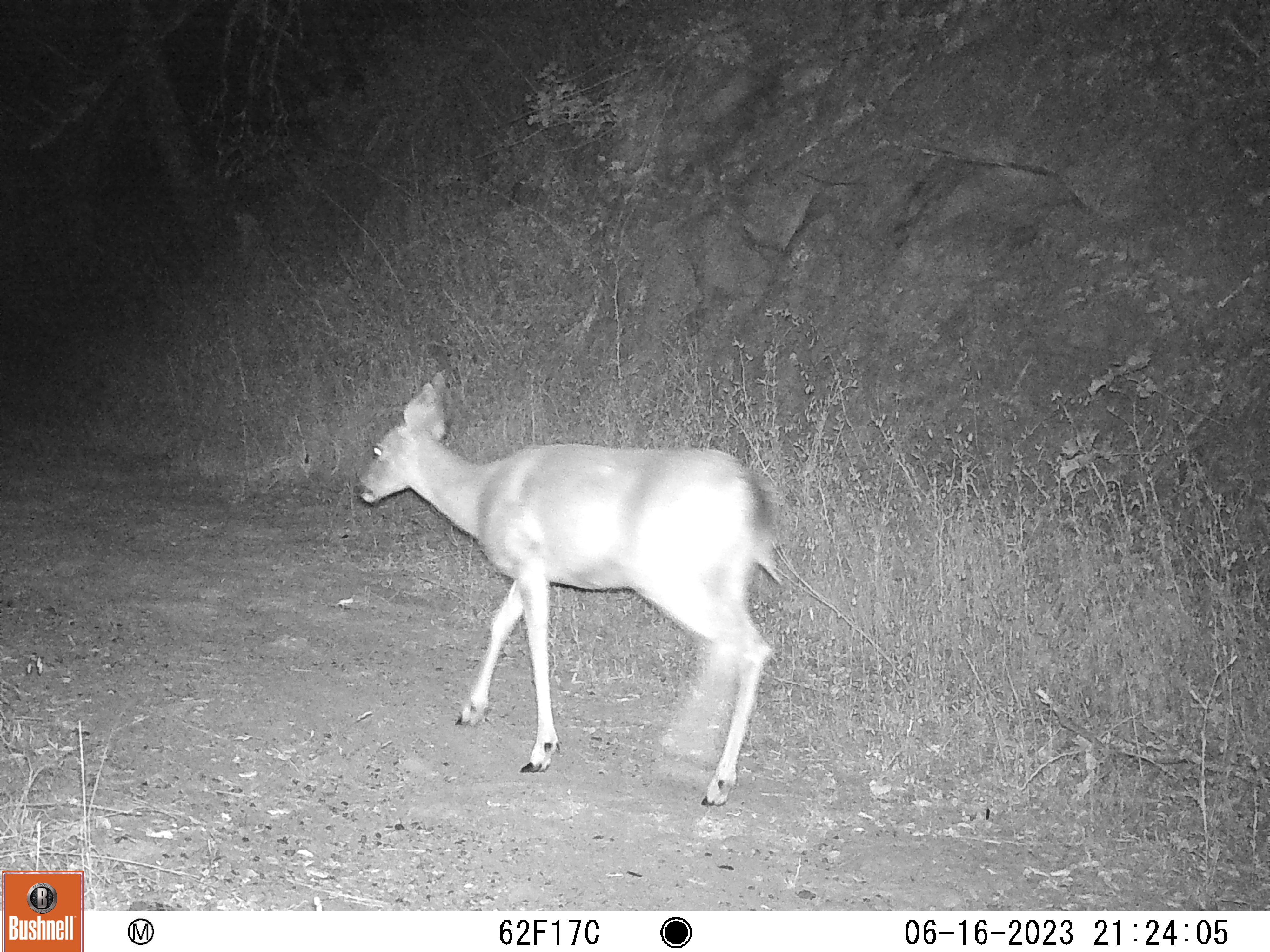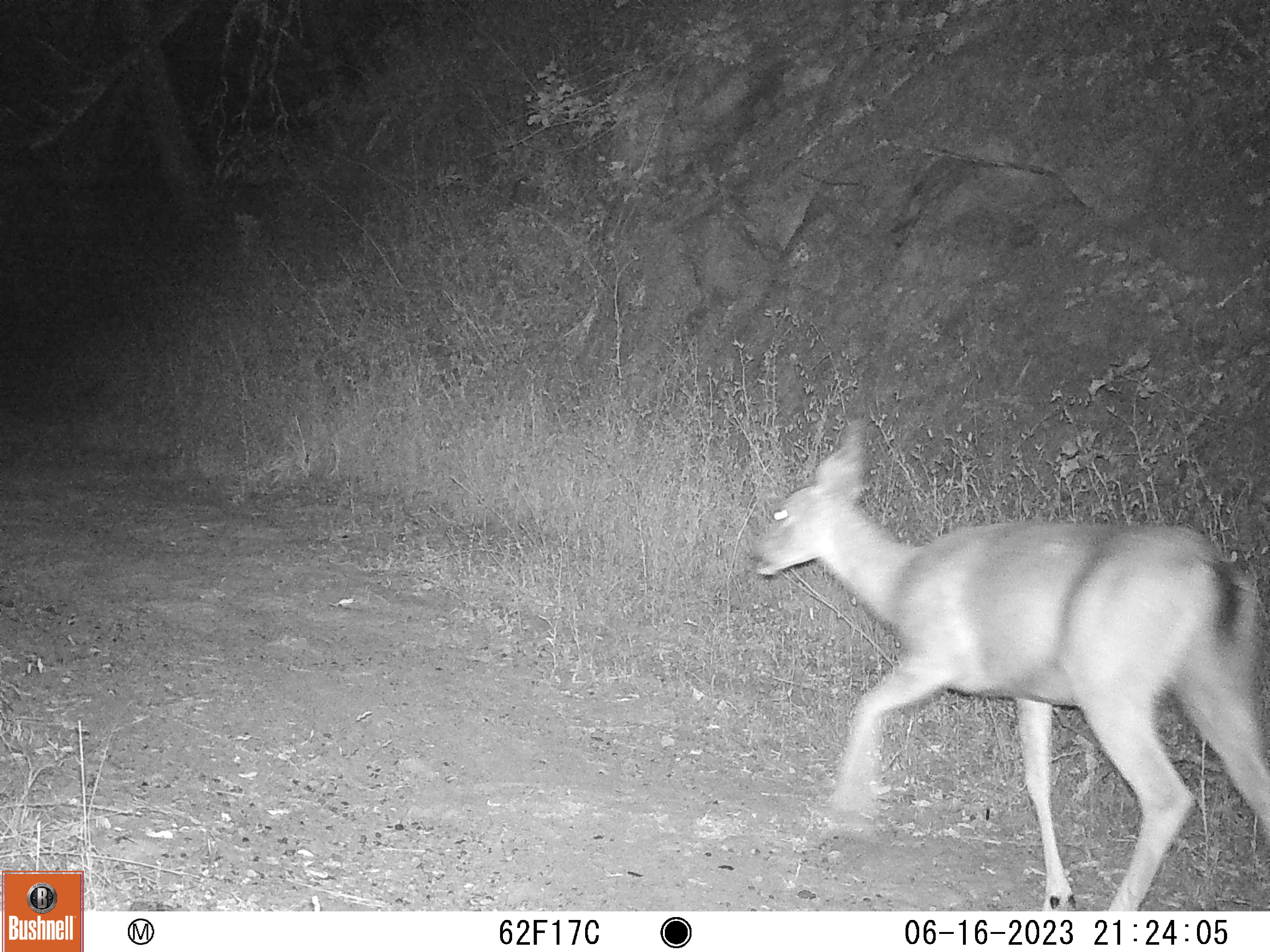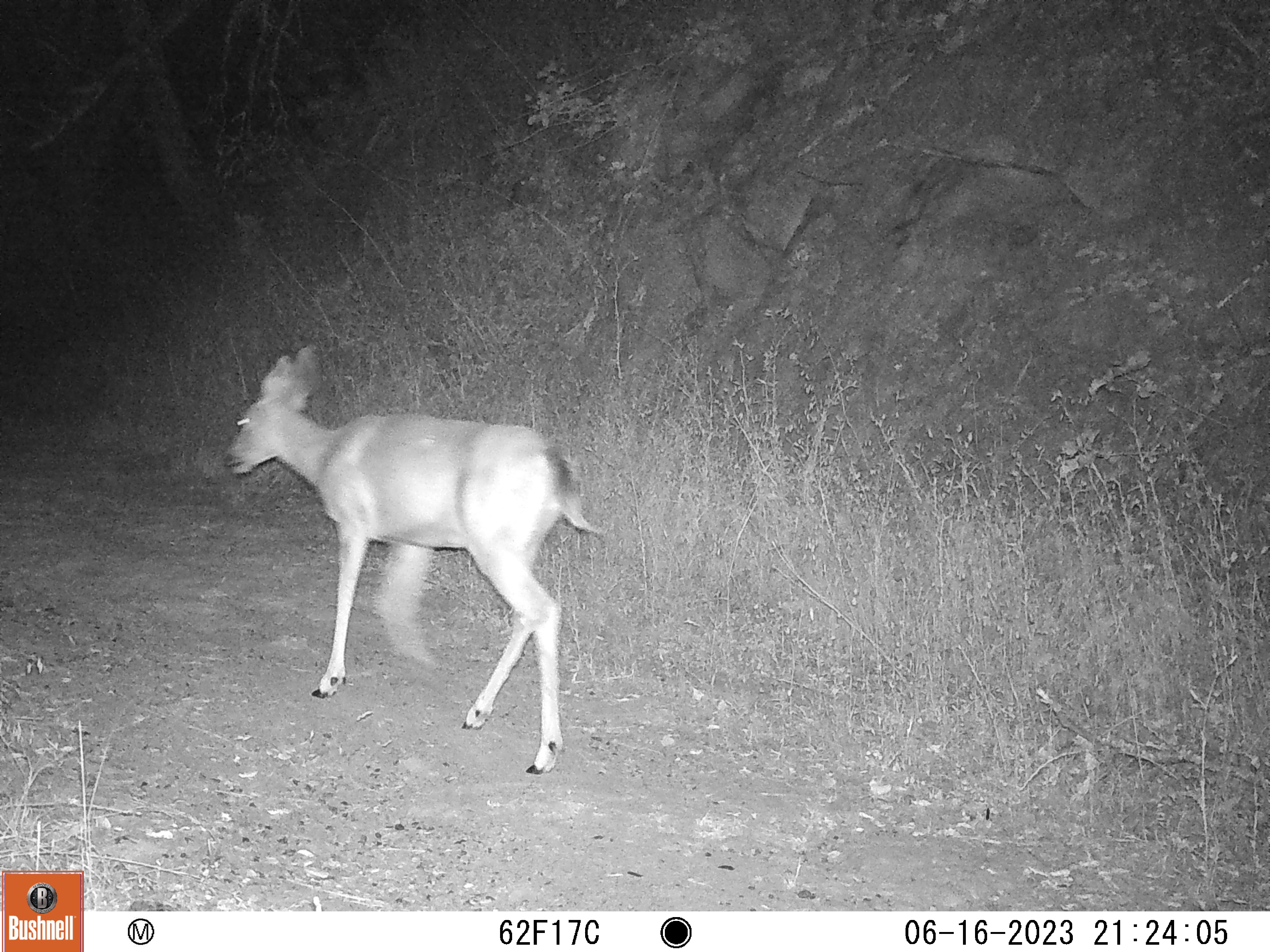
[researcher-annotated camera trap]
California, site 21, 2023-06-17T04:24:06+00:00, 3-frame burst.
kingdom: Animalia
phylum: Chordata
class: Mammalia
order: Artiodactyla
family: Cervidae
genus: Odocoileus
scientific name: Odocoileus hemionus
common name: mule deer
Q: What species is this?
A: Mule deer (Odocoileus hemionus).